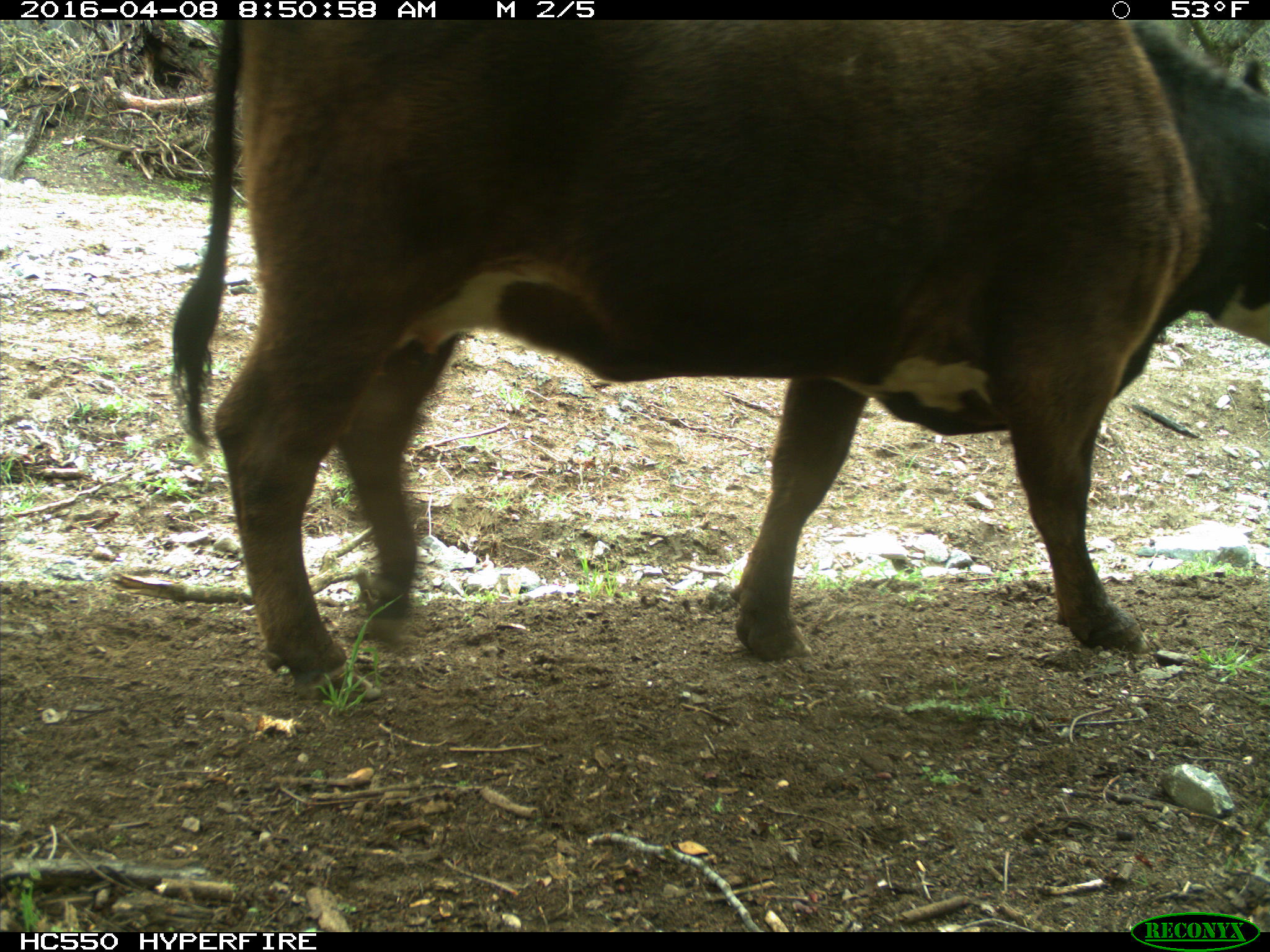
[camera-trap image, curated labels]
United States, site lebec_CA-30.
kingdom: Animalia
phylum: Chordata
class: Mammalia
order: Artiodactyla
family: Bovidae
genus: Bos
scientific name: Bos taurus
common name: domestic cow